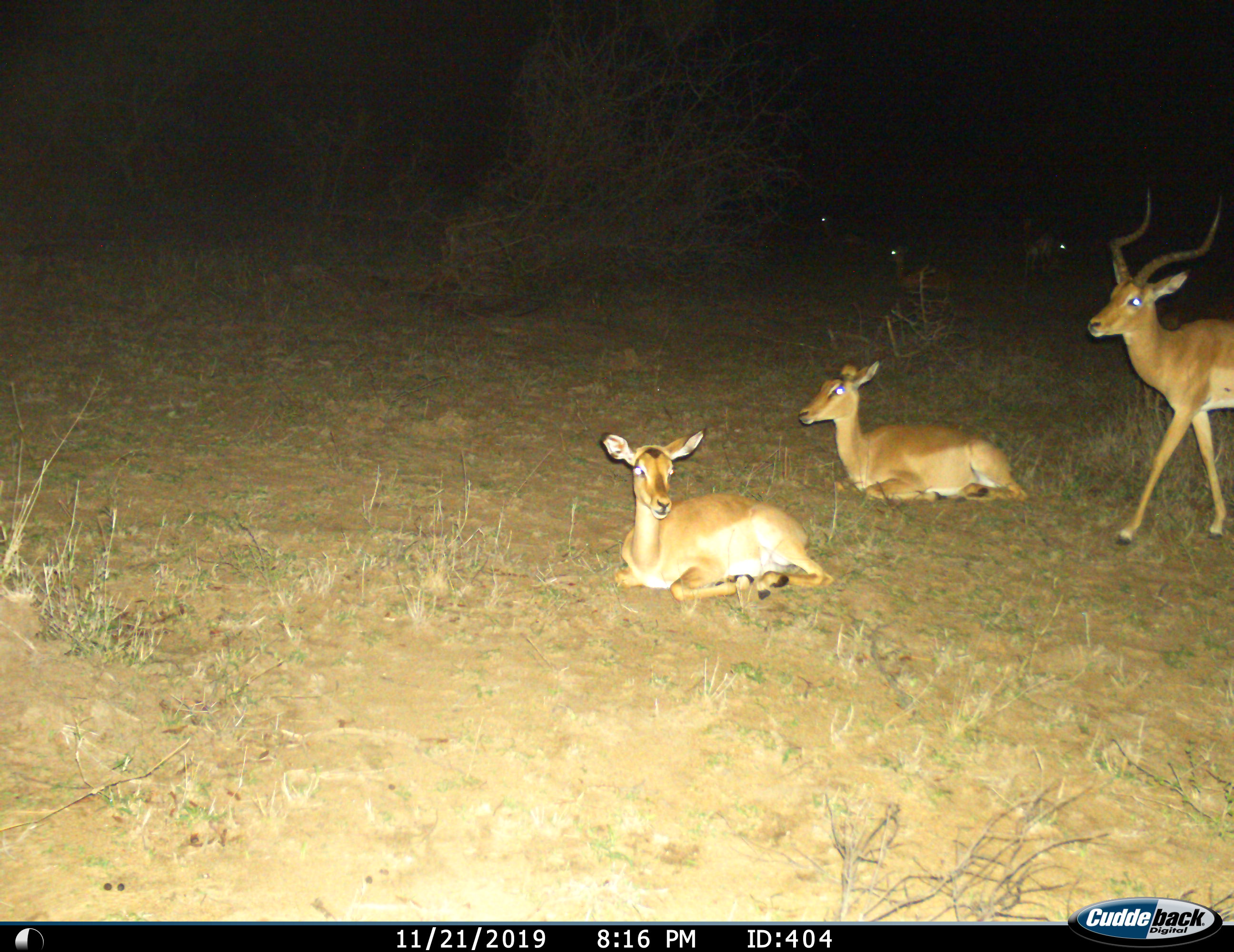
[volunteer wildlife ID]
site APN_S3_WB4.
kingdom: Animalia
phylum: Chordata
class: Mammalia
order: Artiodactyla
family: Bovidae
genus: Aepyceros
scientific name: Aepyceros melampus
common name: impala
Impala (Aepyceros melampus), count 6. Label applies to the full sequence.